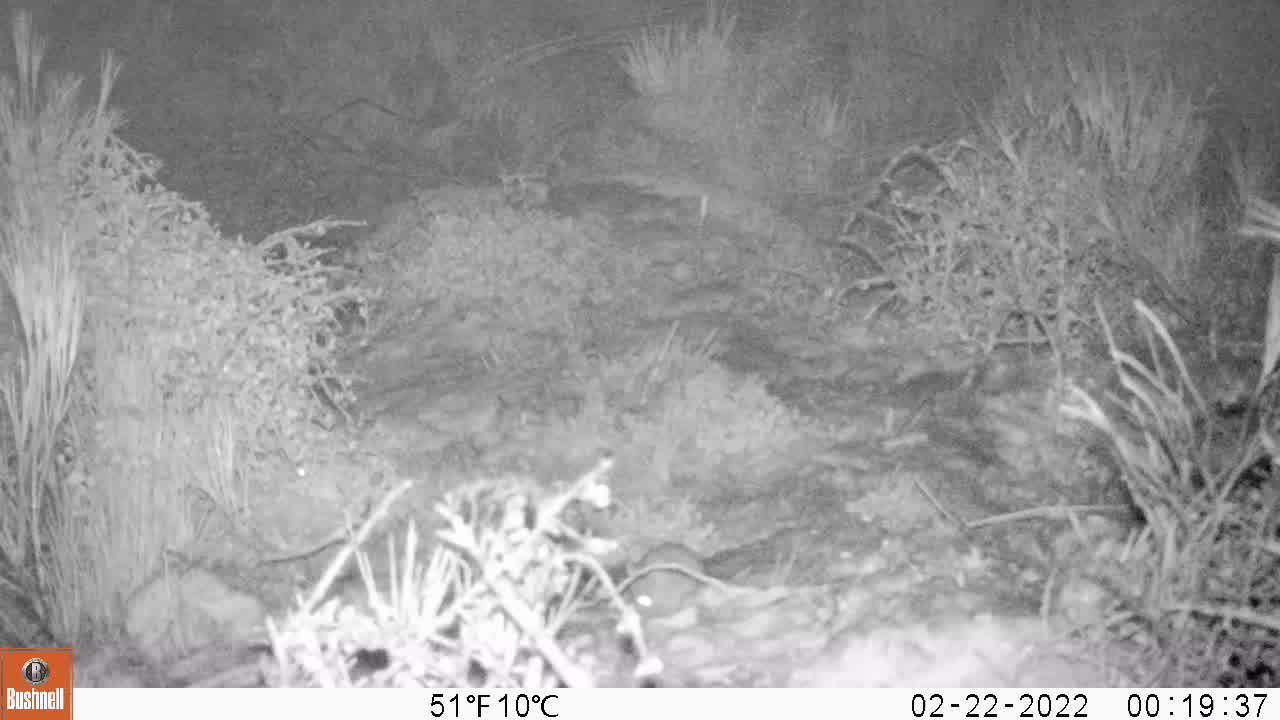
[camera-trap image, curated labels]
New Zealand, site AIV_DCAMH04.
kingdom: Animalia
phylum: Chordata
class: Mammalia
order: Rodentia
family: Muridae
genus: Mus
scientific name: Mus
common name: mouse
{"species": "mouse (Mus)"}